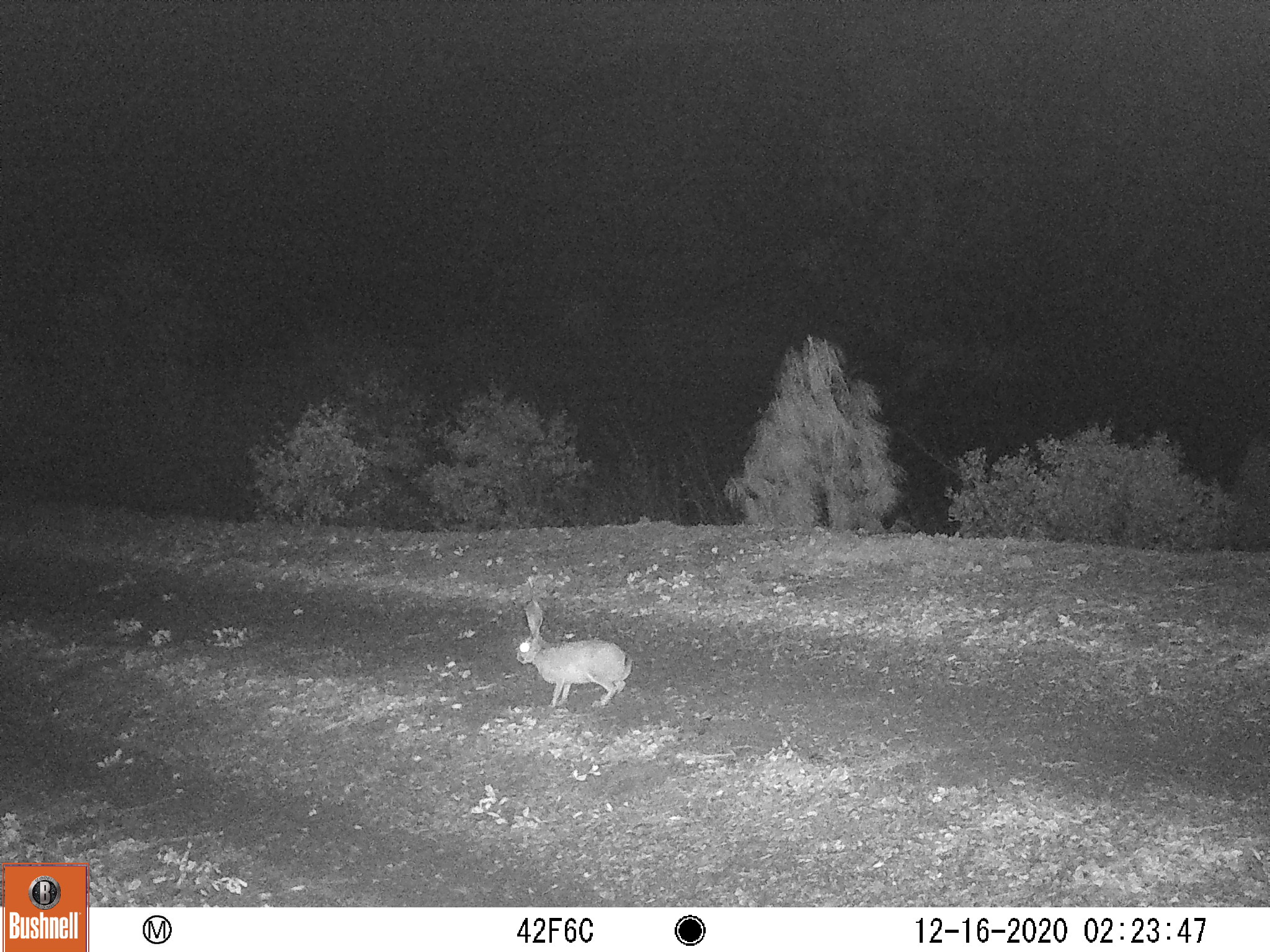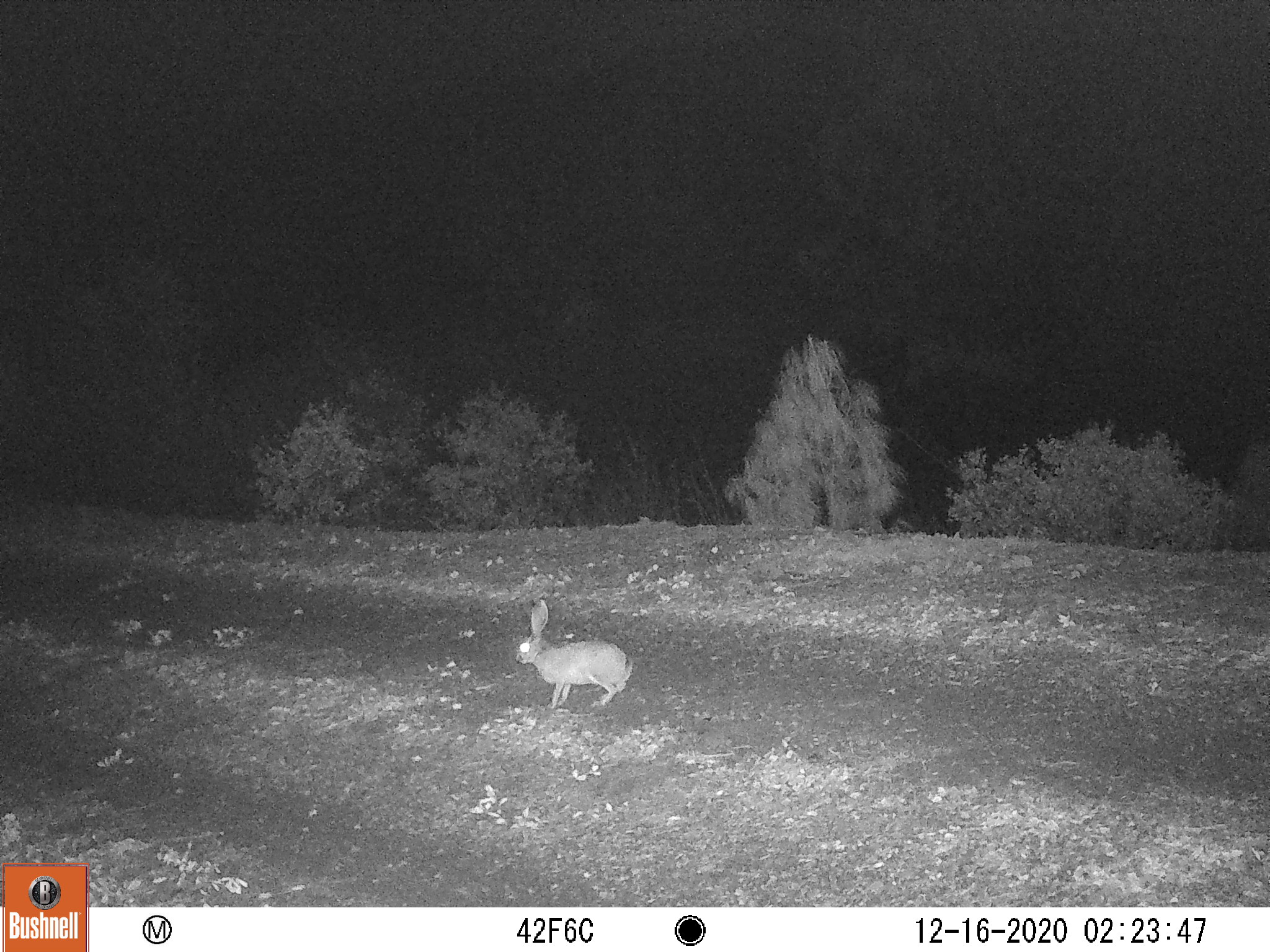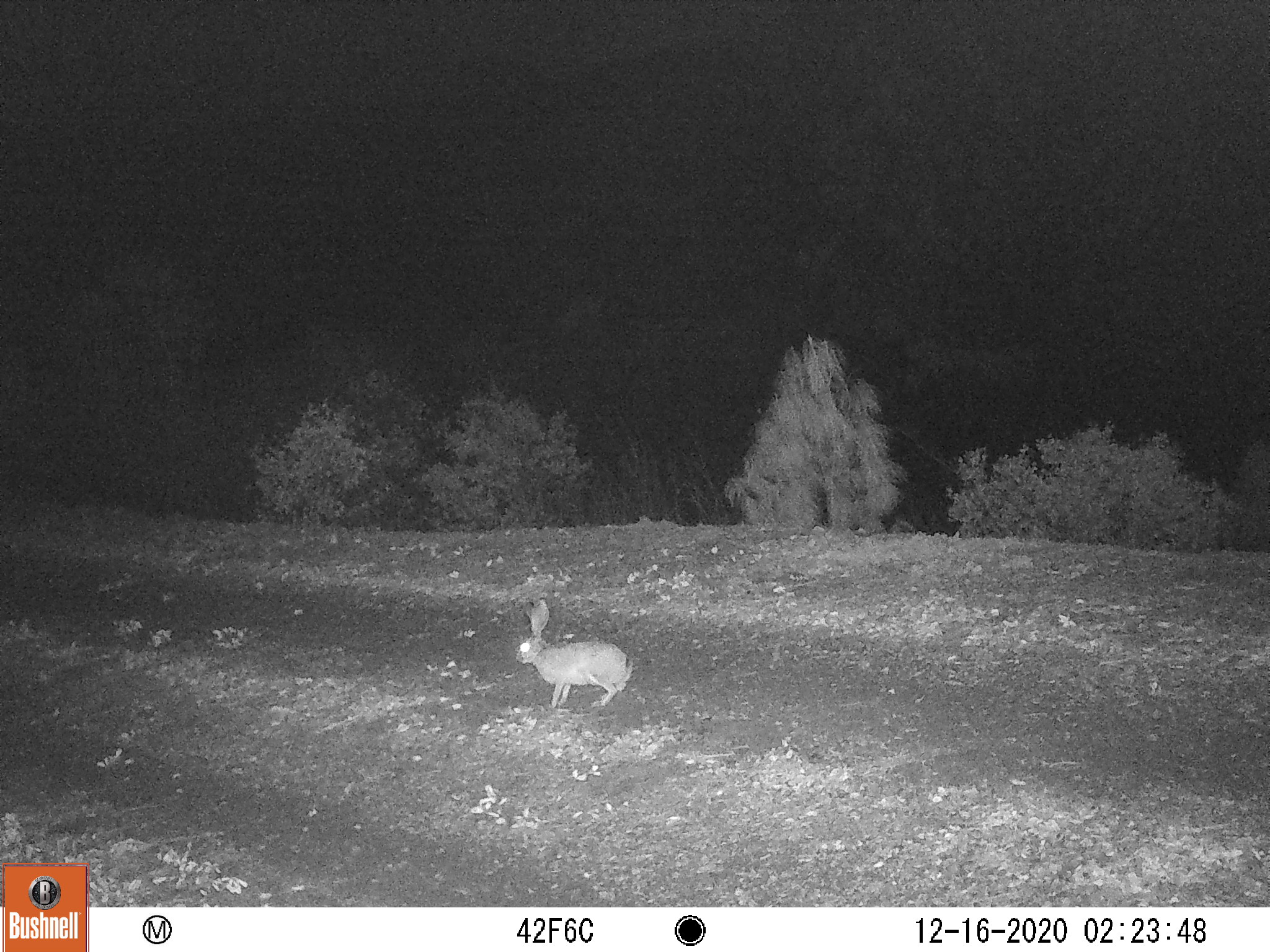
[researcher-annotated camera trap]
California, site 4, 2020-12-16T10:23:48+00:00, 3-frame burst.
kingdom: Animalia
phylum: Chordata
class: Mammalia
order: Lagomorpha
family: Leporidae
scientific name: Leporidae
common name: rabbit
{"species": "rabbit (Leporidae)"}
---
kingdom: Animalia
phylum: Chordata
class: Mammalia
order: Lagomorpha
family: Leporidae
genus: Lepus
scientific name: Lepus californicus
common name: black-tailed jackrabbit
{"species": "black-tailed jackrabbit (Lepus californicus)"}